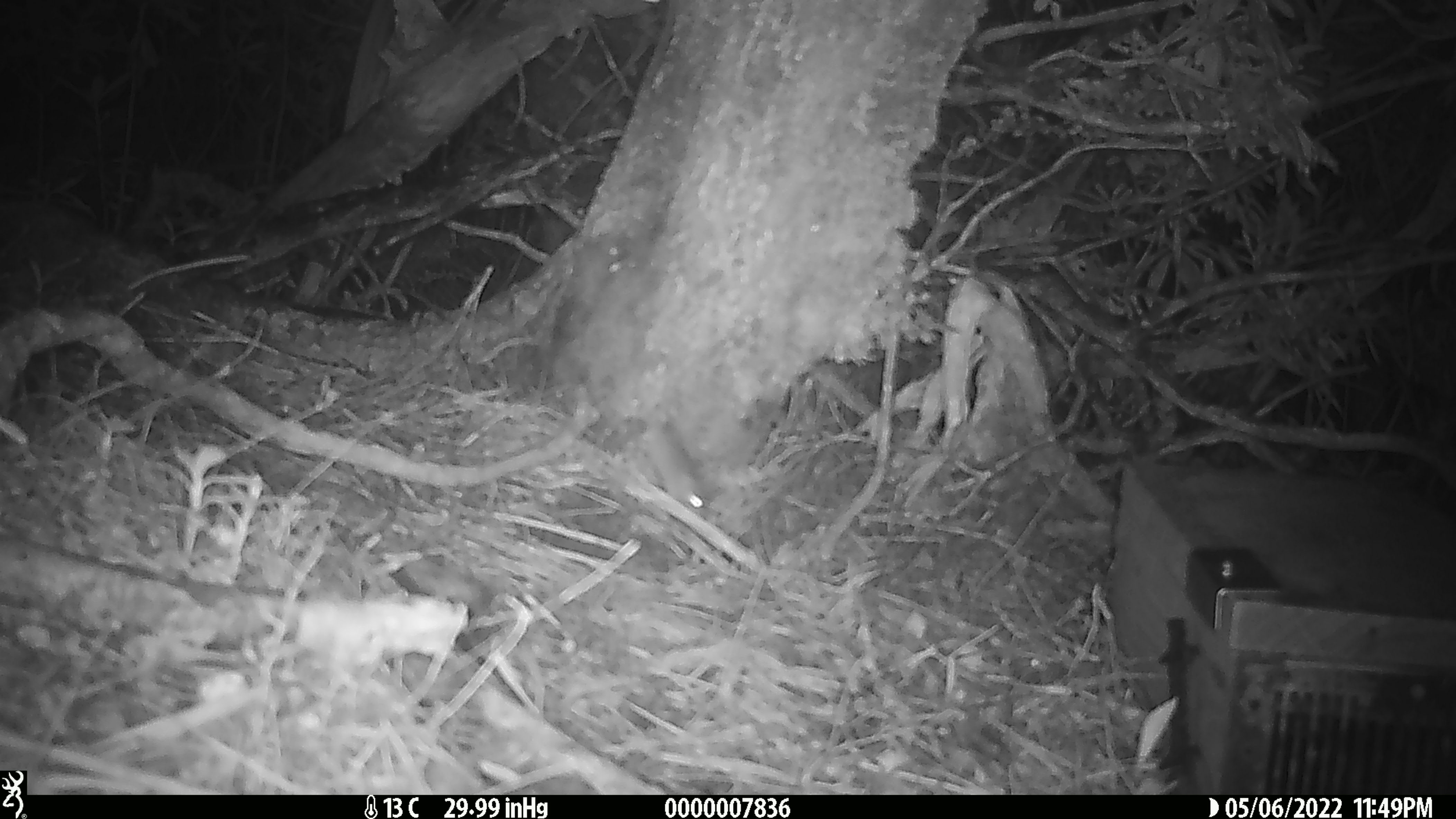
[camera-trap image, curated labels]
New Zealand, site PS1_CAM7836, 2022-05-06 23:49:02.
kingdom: Animalia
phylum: Chordata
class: Mammalia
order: Rodentia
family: Muridae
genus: Mus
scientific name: Mus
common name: mouse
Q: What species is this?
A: Mouse (Mus).